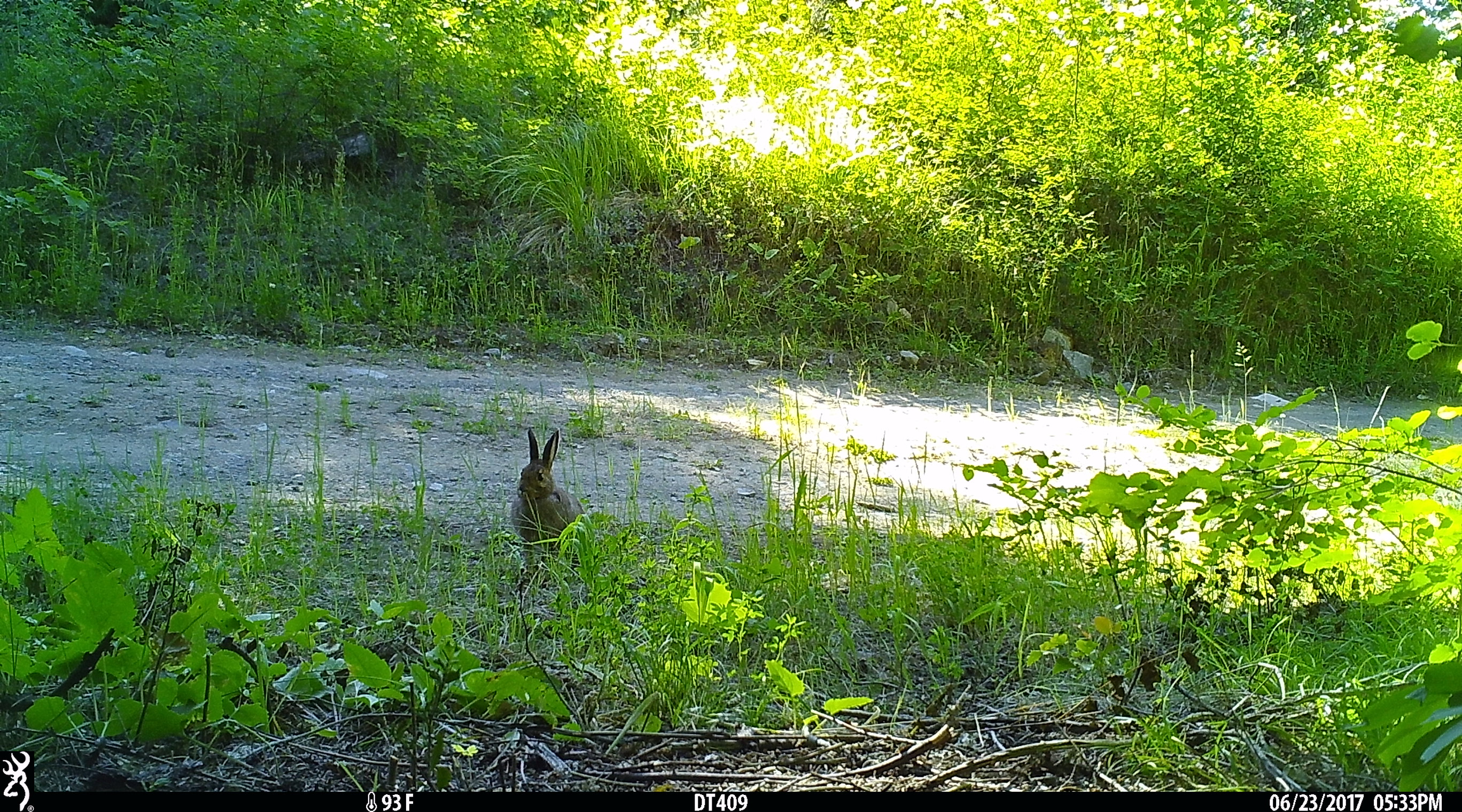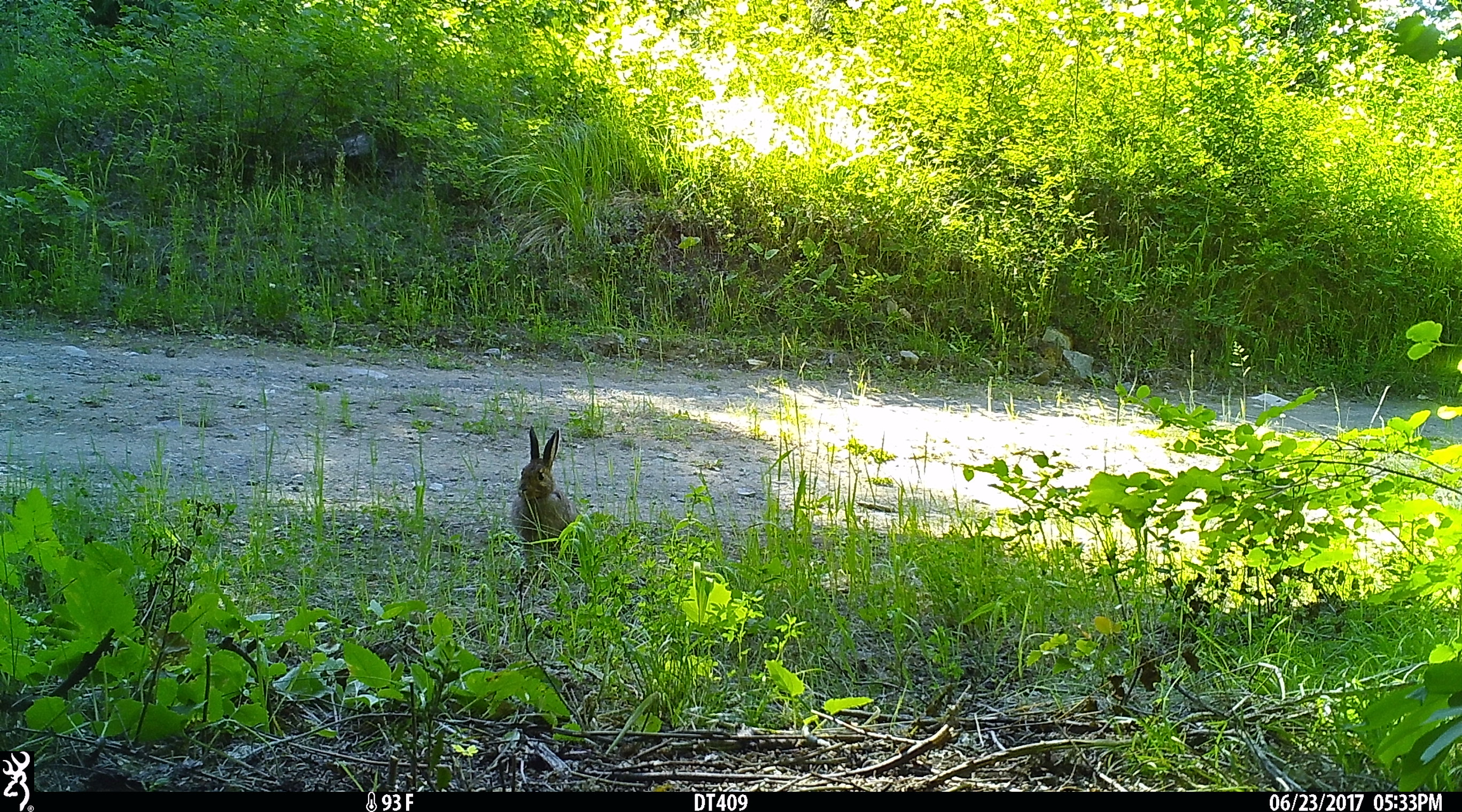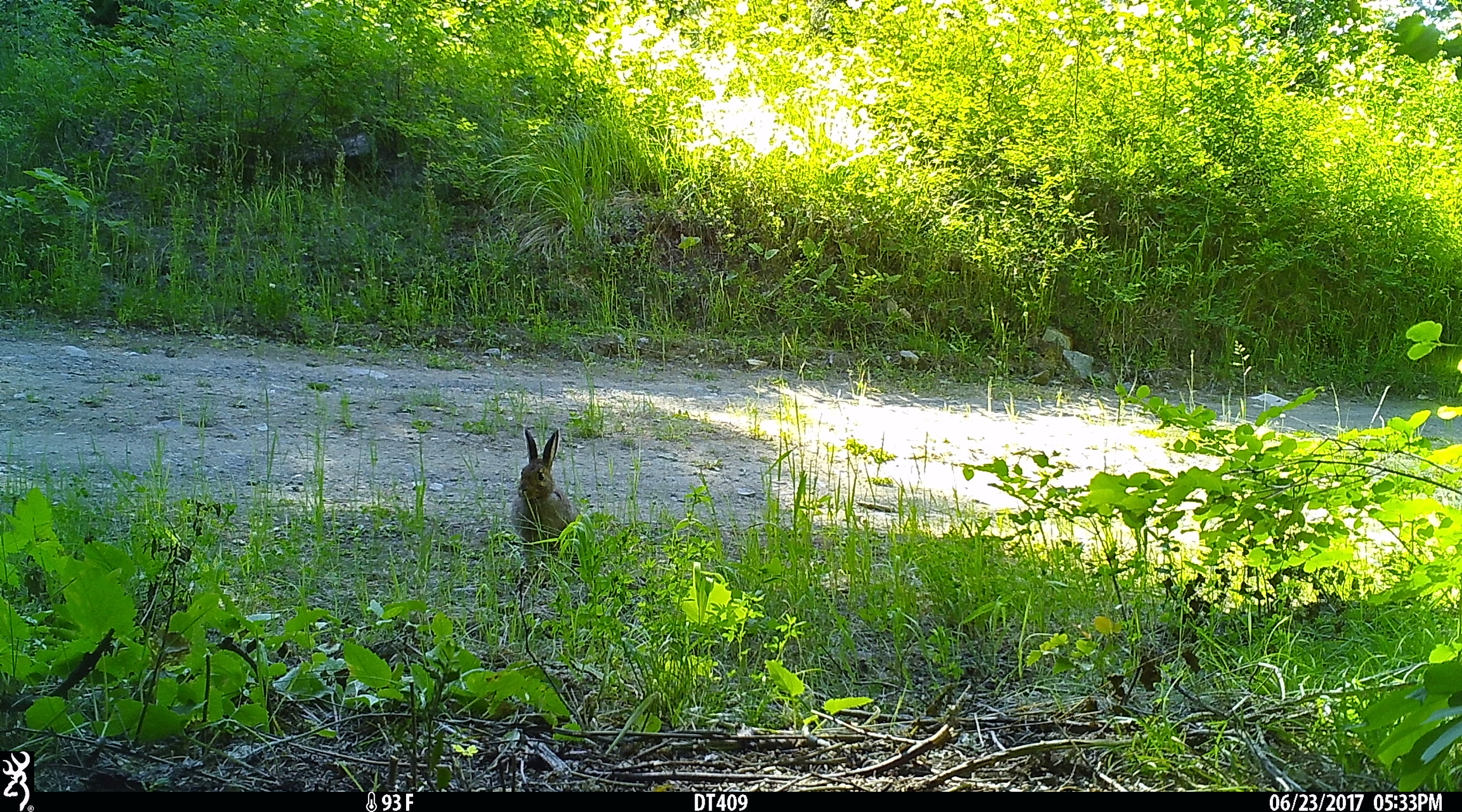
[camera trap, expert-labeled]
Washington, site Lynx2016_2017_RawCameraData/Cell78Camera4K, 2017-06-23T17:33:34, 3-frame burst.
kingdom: Animalia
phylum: Chordata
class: Mammalia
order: Lagomorpha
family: Leporidae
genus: Lepus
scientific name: Lepus americanus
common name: snowshoe hare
Lepus americanus (snowshoe hare). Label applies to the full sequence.